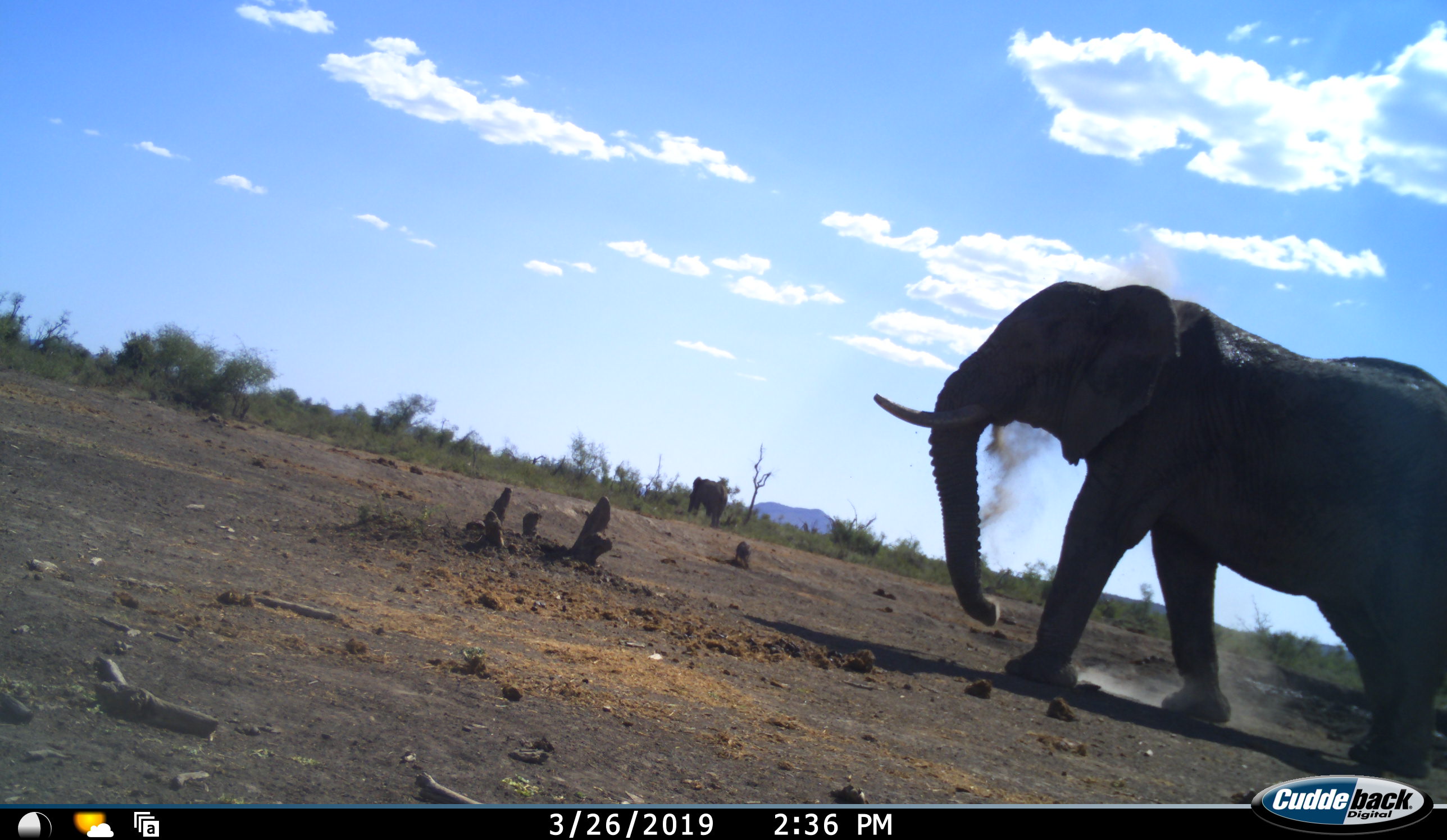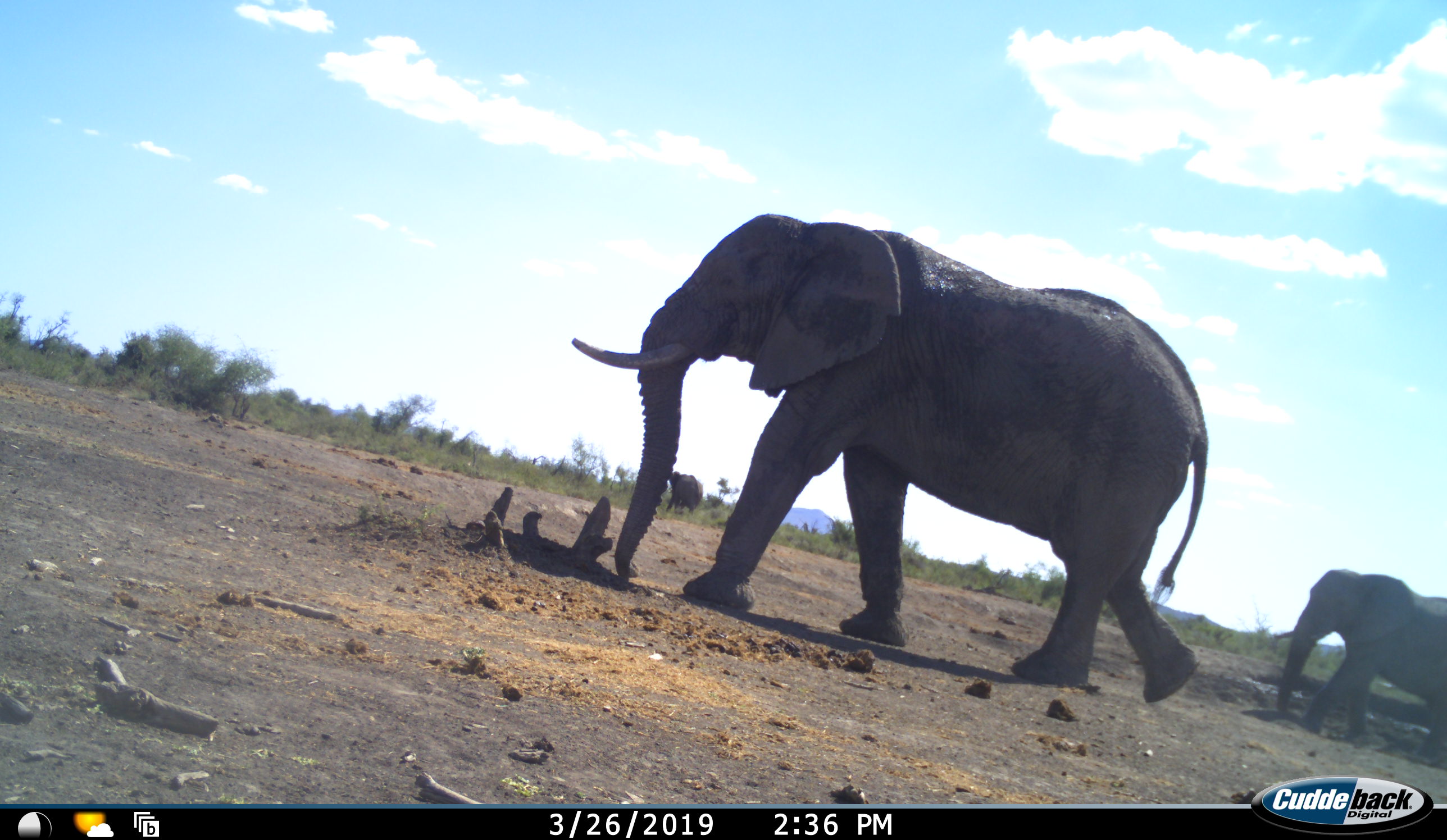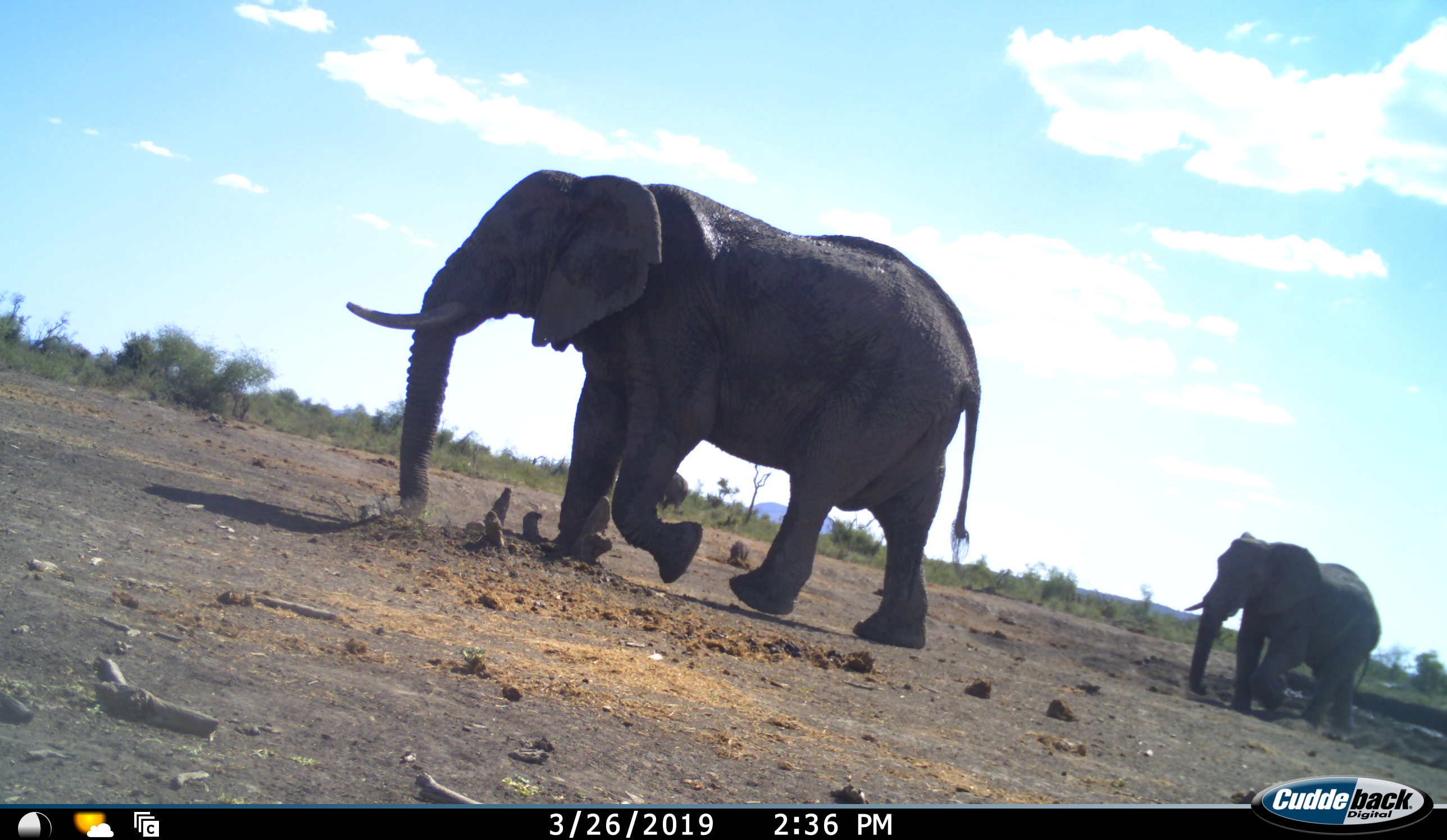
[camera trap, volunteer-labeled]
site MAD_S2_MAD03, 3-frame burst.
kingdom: Animalia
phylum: Chordata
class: Mammalia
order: Proboscidea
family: Elephantidae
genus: Loxodonta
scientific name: Loxodonta africana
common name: african bush elephant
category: elephant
Elephant (african bush elephant) (Loxodonta africana), count 2. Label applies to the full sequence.